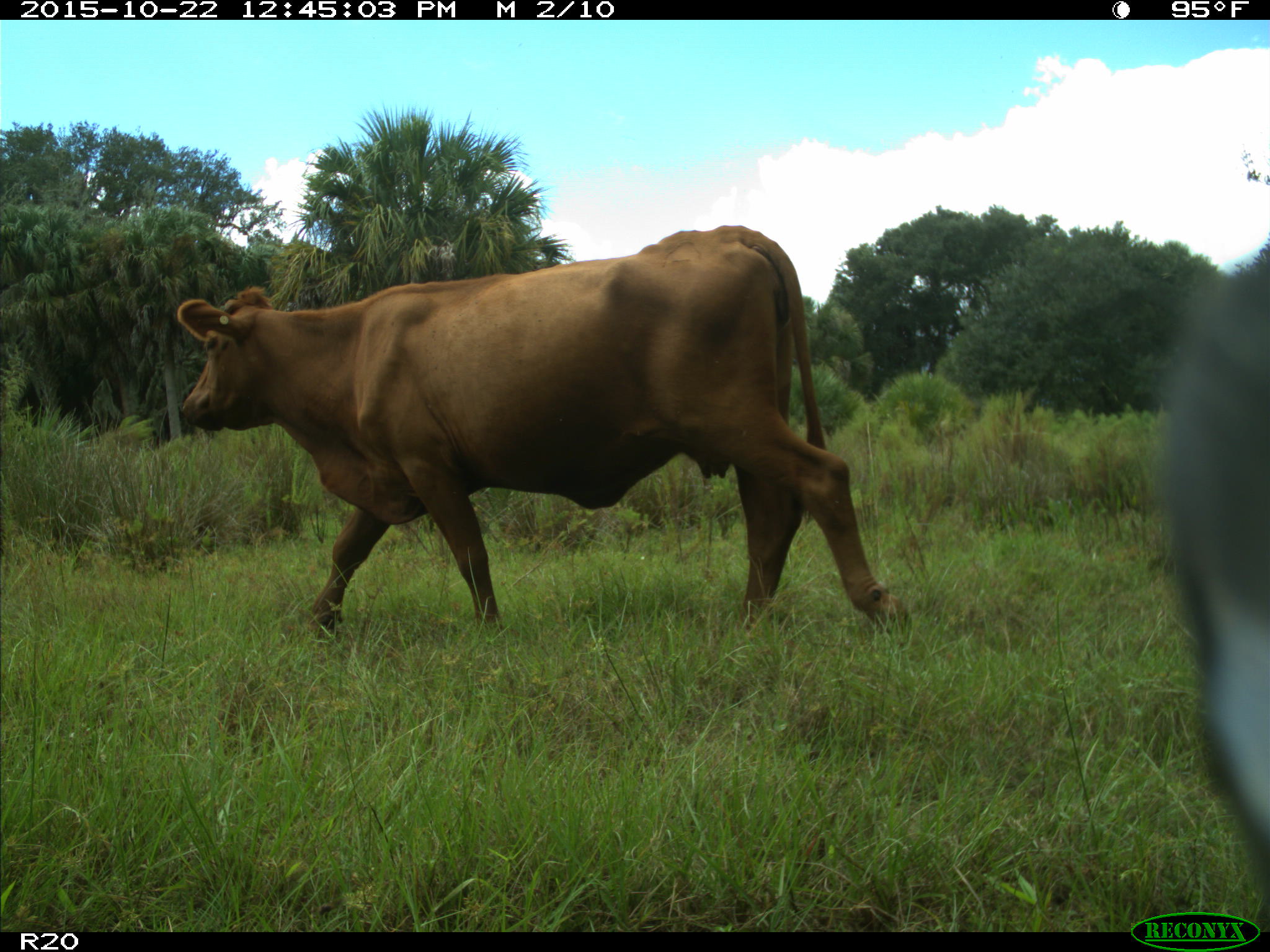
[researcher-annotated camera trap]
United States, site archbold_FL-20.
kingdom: Animalia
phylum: Chordata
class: Mammalia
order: Artiodactyla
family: Bovidae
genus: Bos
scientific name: Bos taurus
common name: domestic cow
Bos taurus (domestic cow).